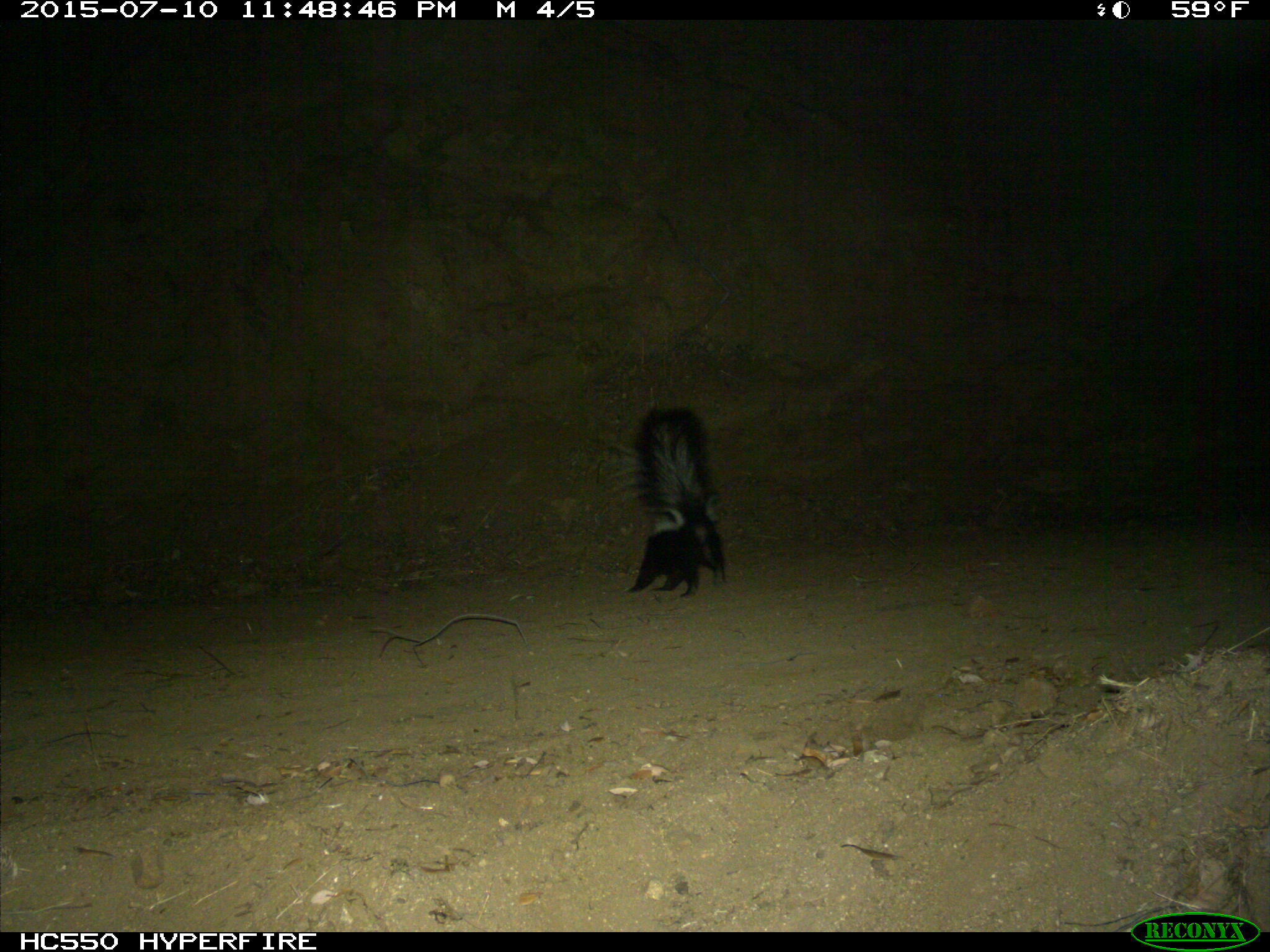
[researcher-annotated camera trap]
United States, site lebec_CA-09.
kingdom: Animalia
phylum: Chordata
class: Mammalia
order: Carnivora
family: Mephitidae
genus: Mephitis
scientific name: Mephitis mephitis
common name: striped skunk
Mephitis mephitis (striped skunk).